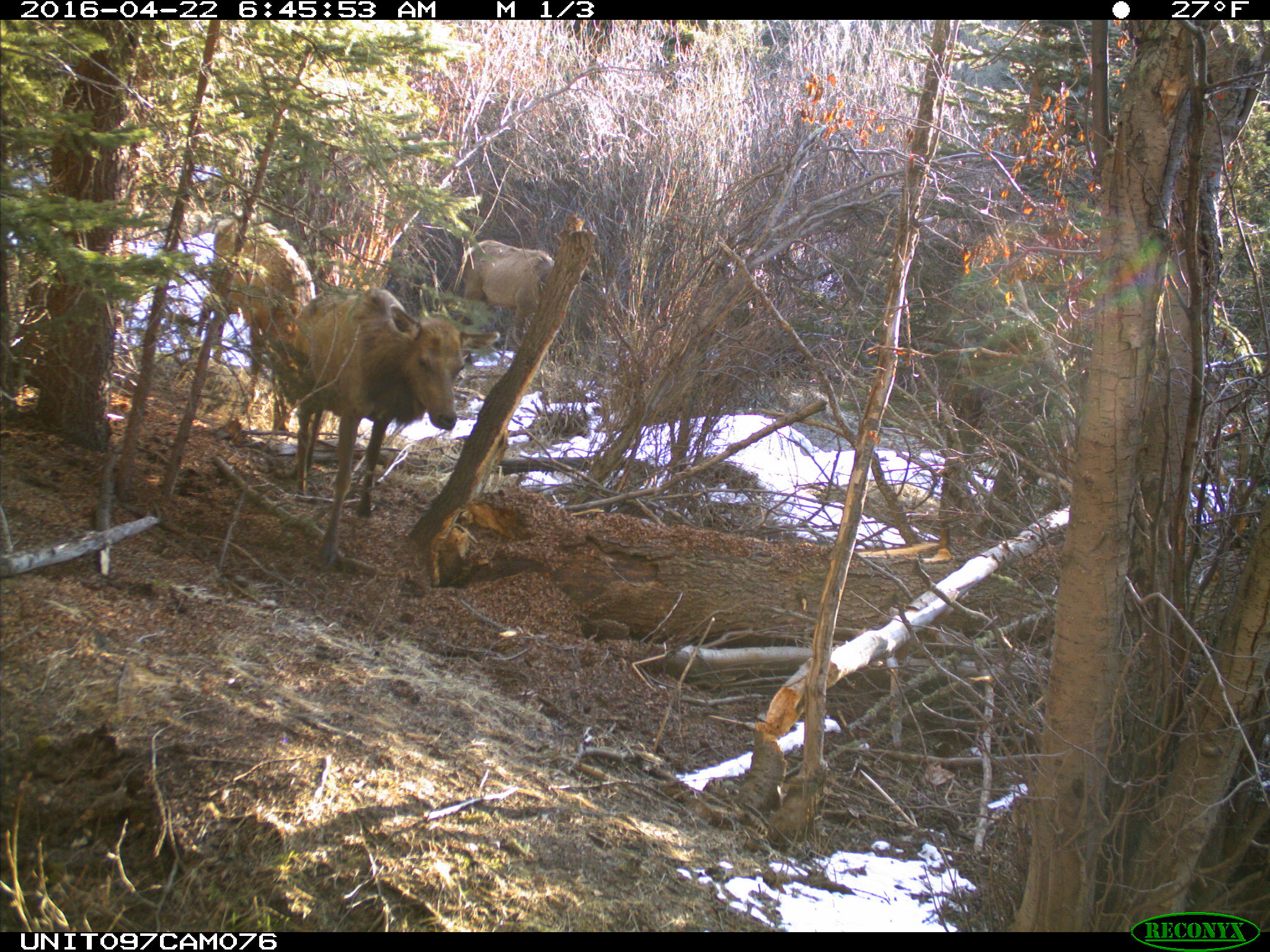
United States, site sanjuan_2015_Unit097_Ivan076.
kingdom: Animalia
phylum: Chordata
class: Mammalia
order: Artiodactyla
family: Cervidae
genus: Cervus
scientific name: Cervus elaphus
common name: red deer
Cervus elaphus (red deer).